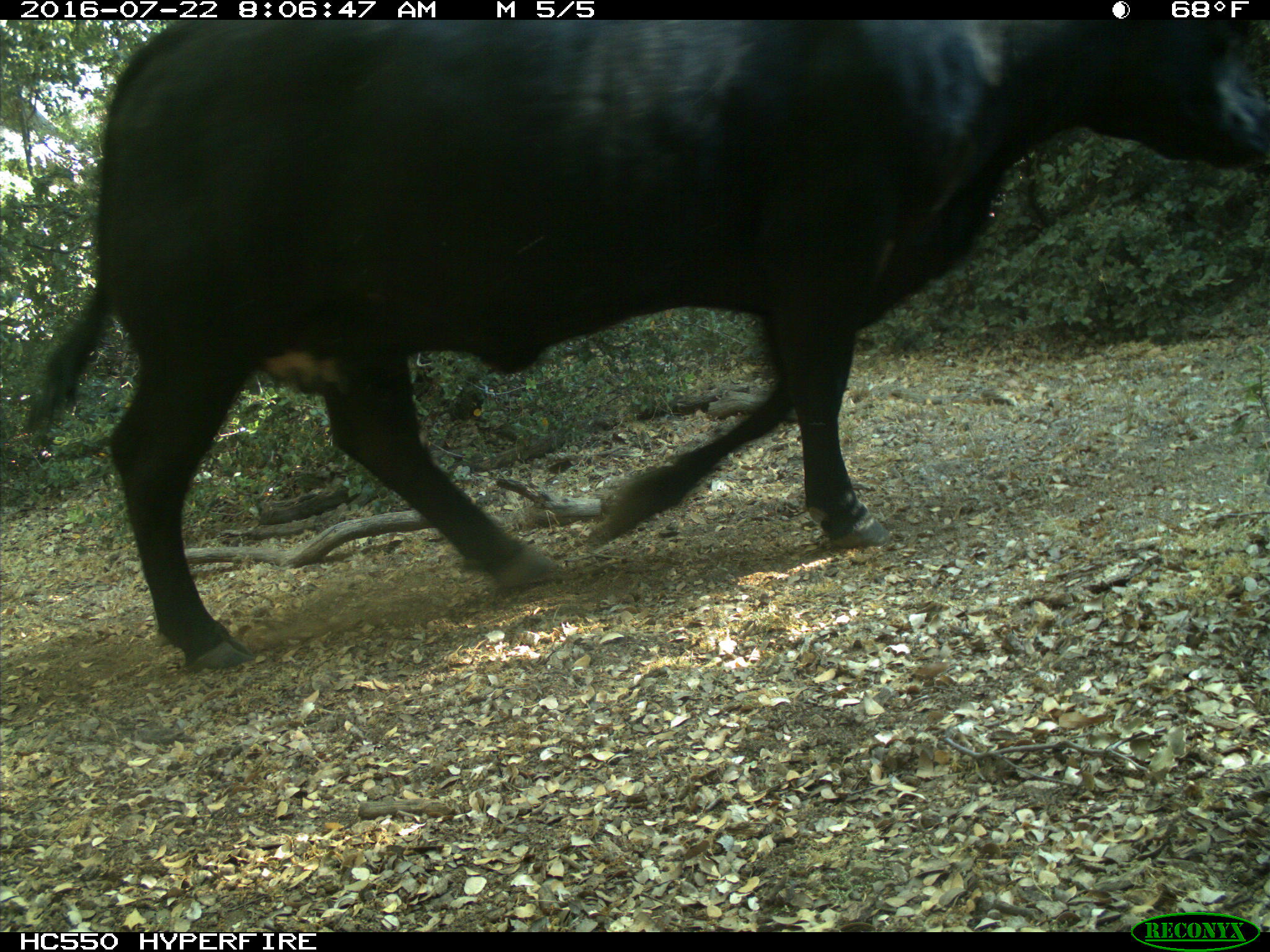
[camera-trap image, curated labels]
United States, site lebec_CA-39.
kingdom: Animalia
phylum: Chordata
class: Mammalia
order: Artiodactyla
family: Bovidae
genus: Bos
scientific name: Bos taurus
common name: domestic cow